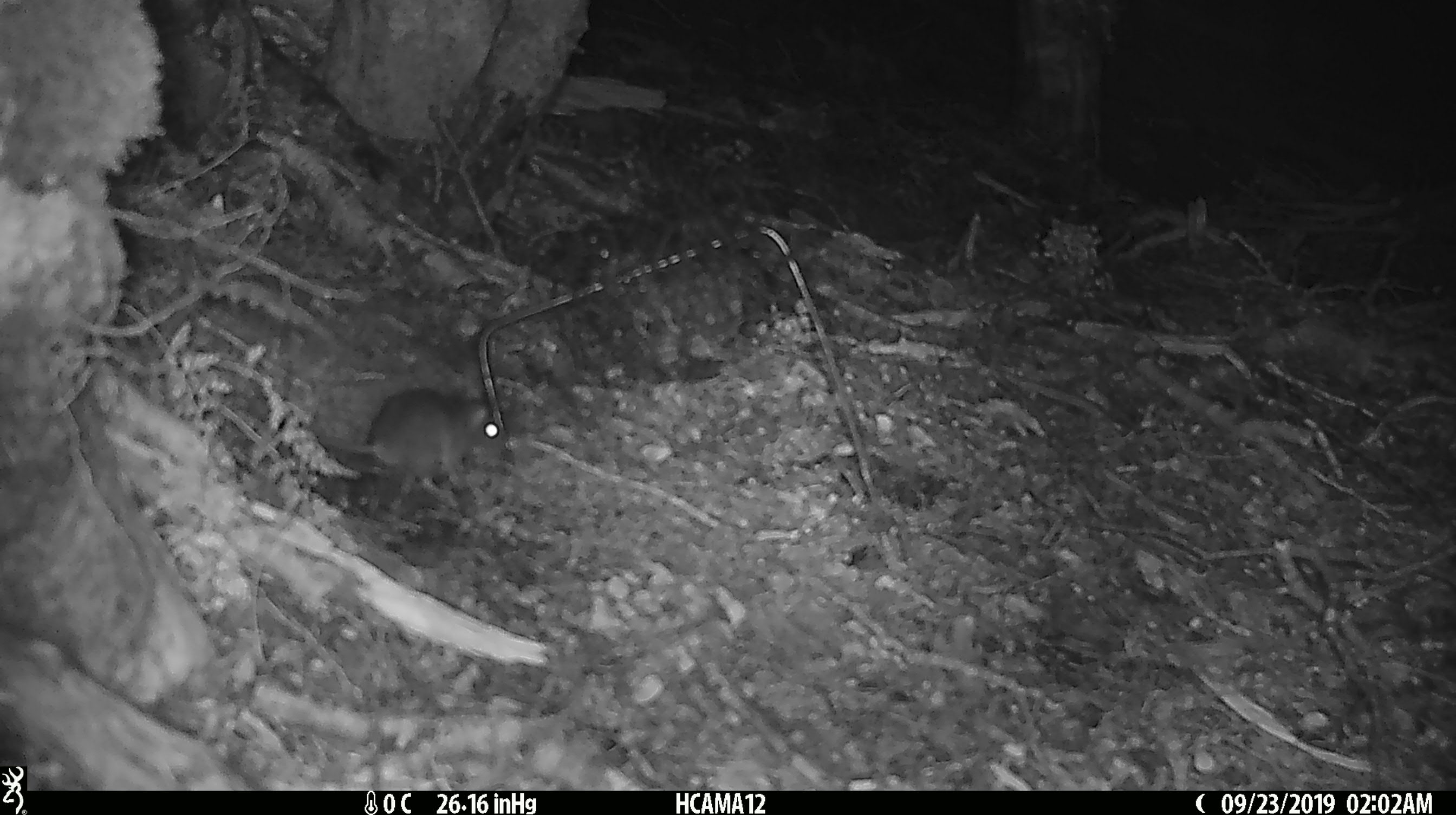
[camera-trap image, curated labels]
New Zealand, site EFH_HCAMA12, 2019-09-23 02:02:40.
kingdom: Animalia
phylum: Chordata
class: Mammalia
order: Rodentia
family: Muridae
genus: Mus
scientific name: Mus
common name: mouse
Mouse (Mus).